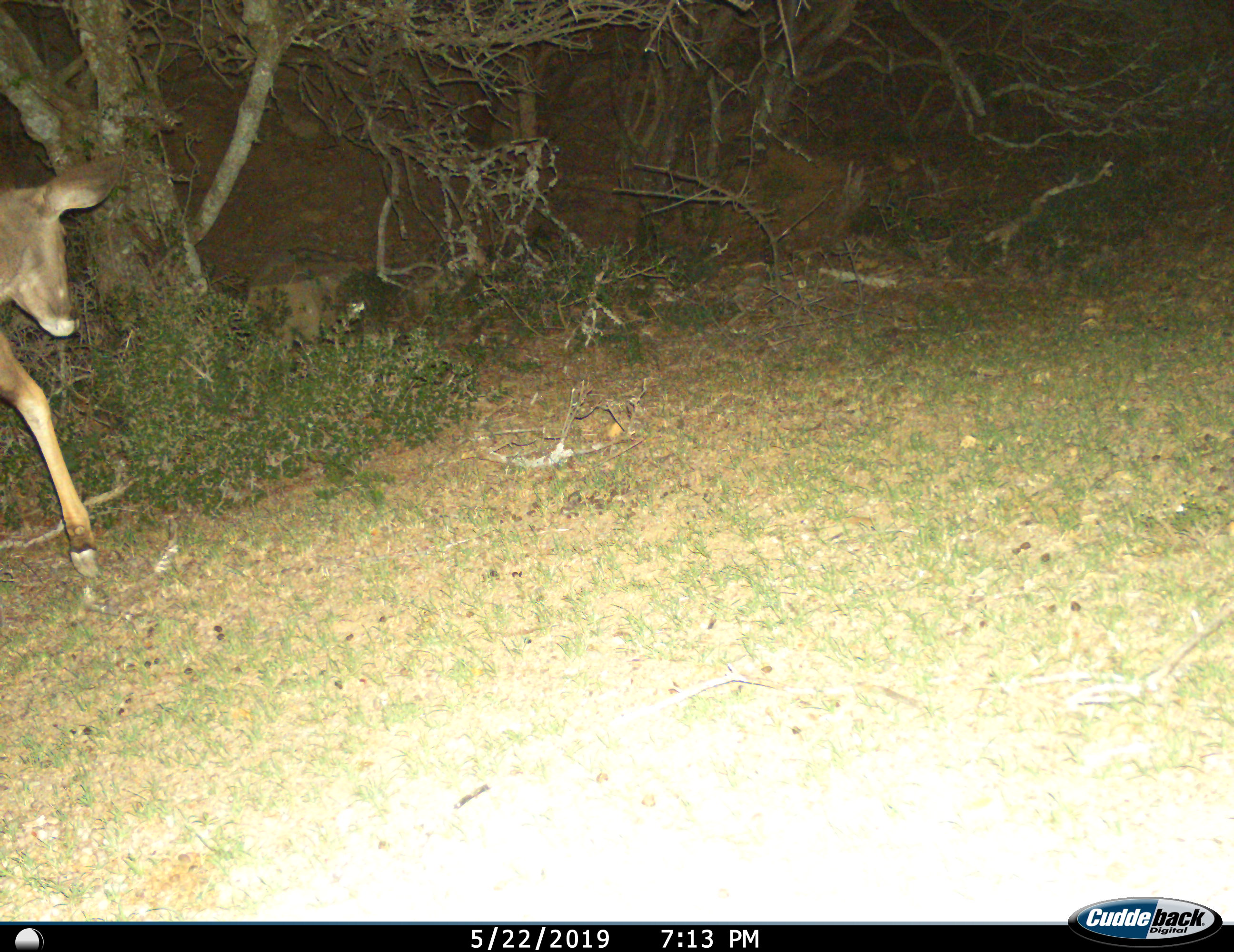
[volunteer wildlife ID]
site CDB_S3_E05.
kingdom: Animalia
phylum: Chordata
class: Mammalia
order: Artiodactyla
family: Bovidae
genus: Tragelaphus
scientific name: Tragelaphus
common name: kudu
Kudu (Tragelaphus), count 1. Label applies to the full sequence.